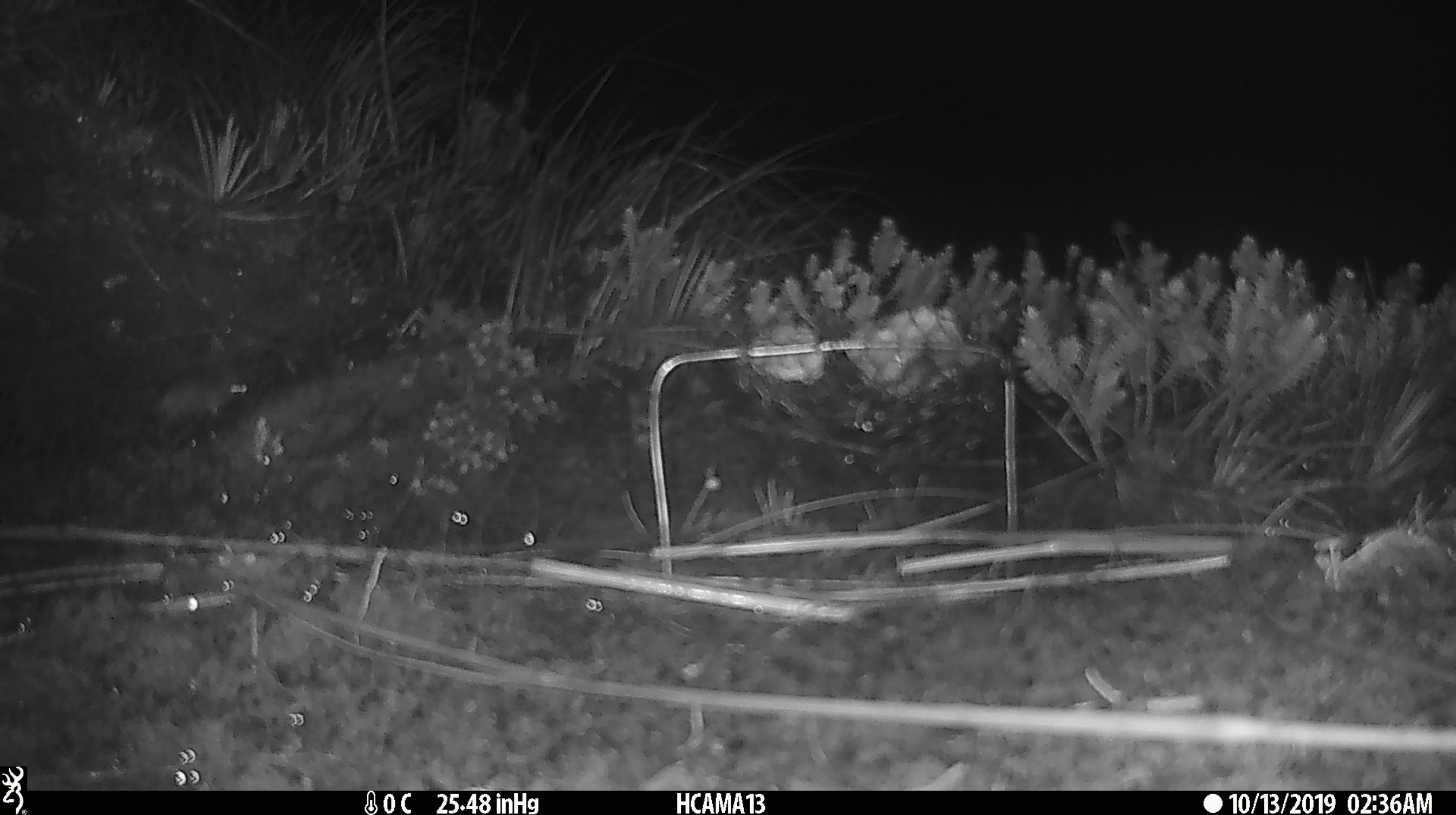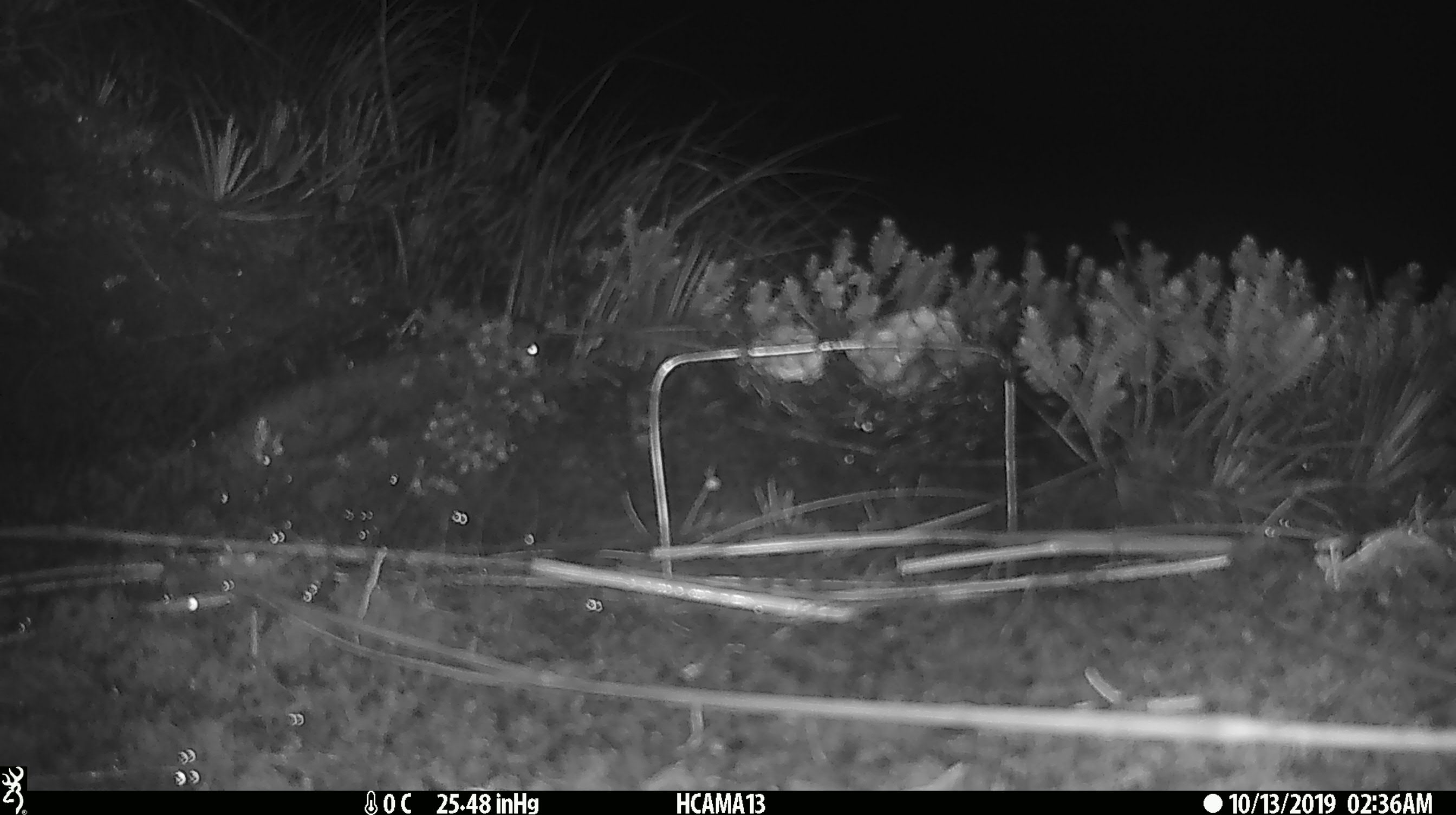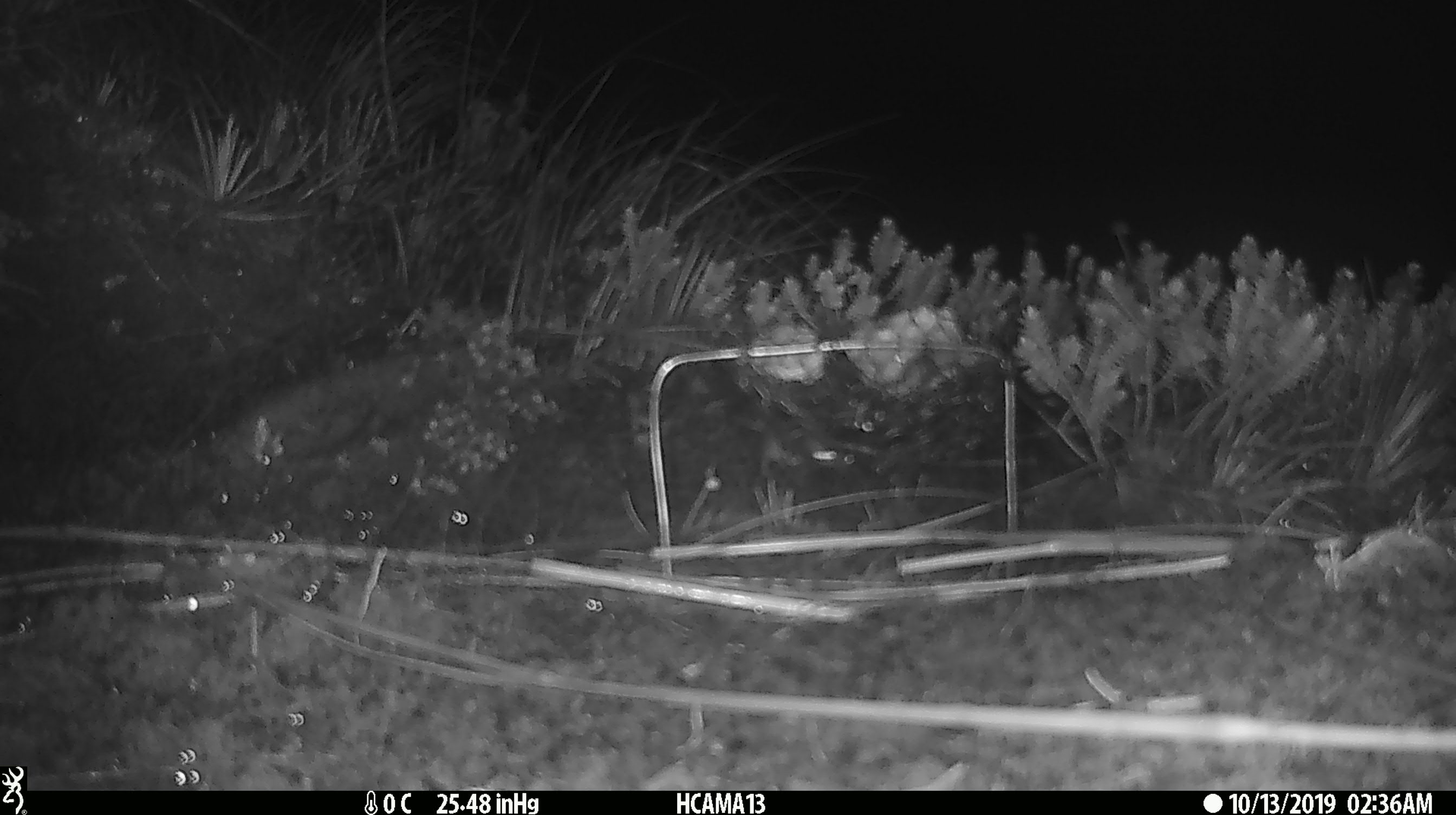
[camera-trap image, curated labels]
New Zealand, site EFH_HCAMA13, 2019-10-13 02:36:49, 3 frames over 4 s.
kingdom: Animalia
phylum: Chordata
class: Mammalia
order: Rodentia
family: Muridae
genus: Mus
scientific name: Mus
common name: mouse